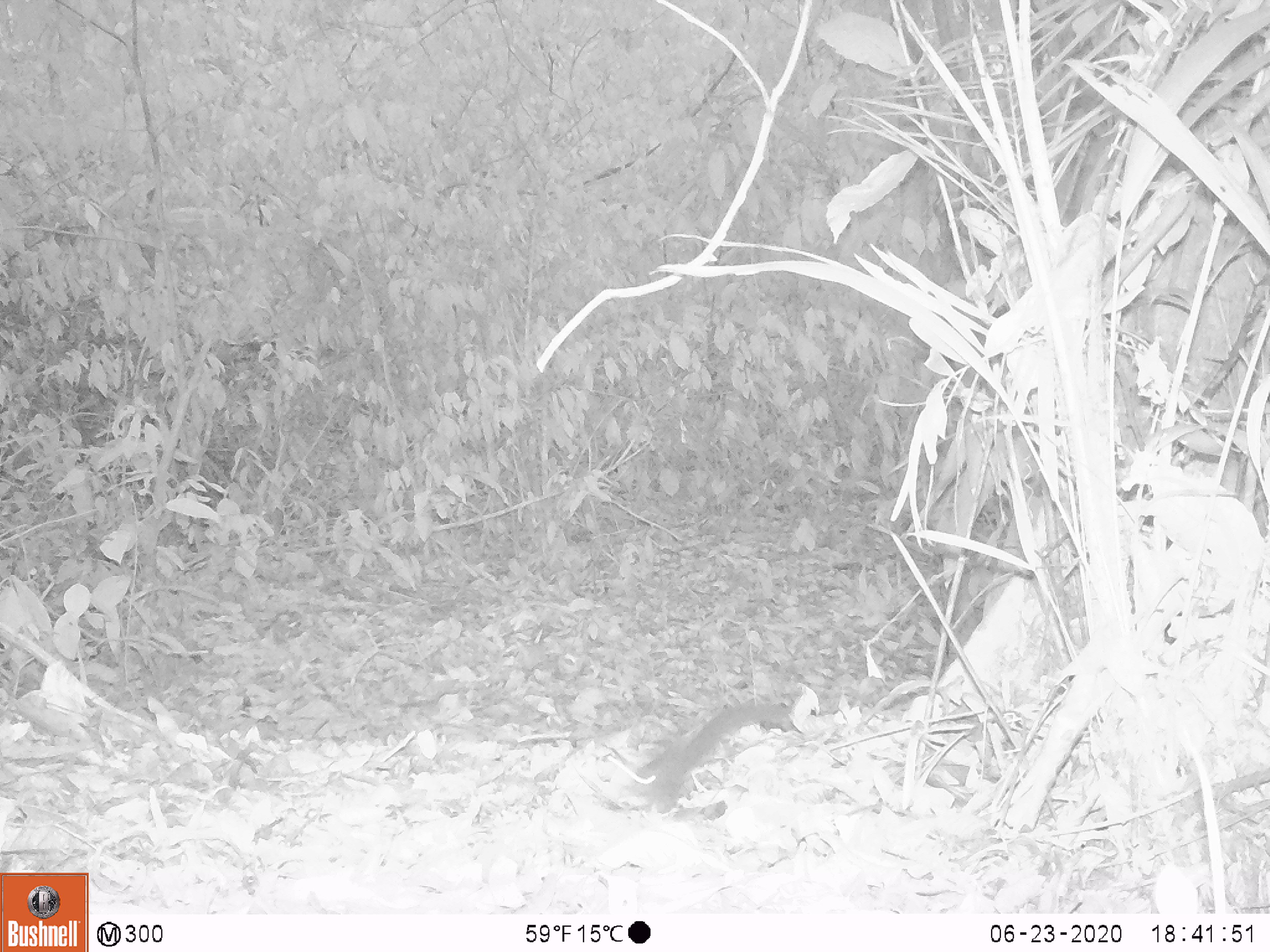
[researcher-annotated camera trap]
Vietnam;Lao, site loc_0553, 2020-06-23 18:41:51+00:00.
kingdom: Animalia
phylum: Chordata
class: Mammalia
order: Rodentia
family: Sciuridae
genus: Sciurus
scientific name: Sciurus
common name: squirrel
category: unidentified squirrel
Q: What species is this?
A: Unidentified squirrel (squirrel) (Sciurus).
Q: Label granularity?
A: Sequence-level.